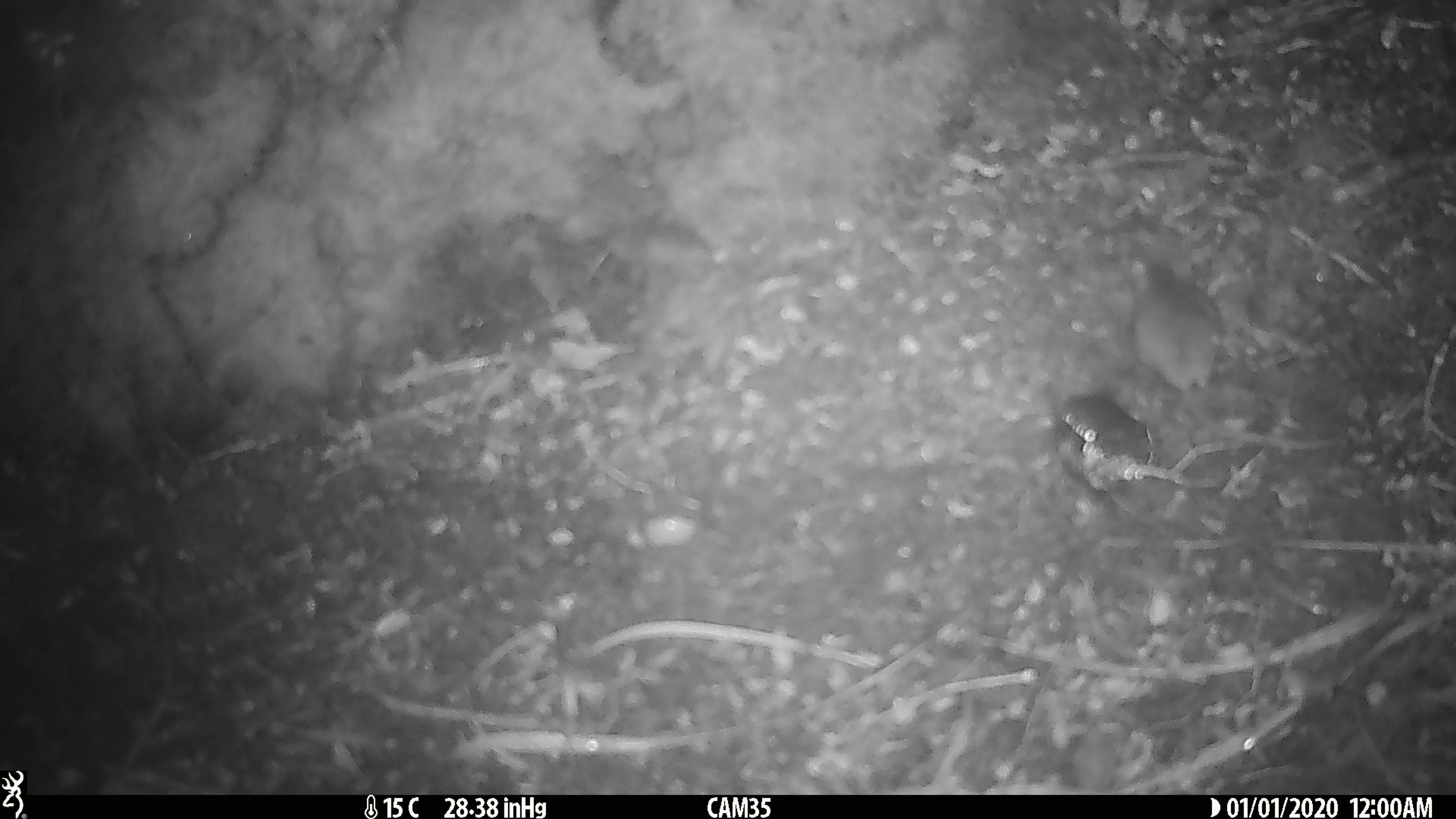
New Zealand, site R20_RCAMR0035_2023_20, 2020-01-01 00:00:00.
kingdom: Animalia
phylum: Chordata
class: Mammalia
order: Rodentia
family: Muridae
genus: Mus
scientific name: Mus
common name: mouse